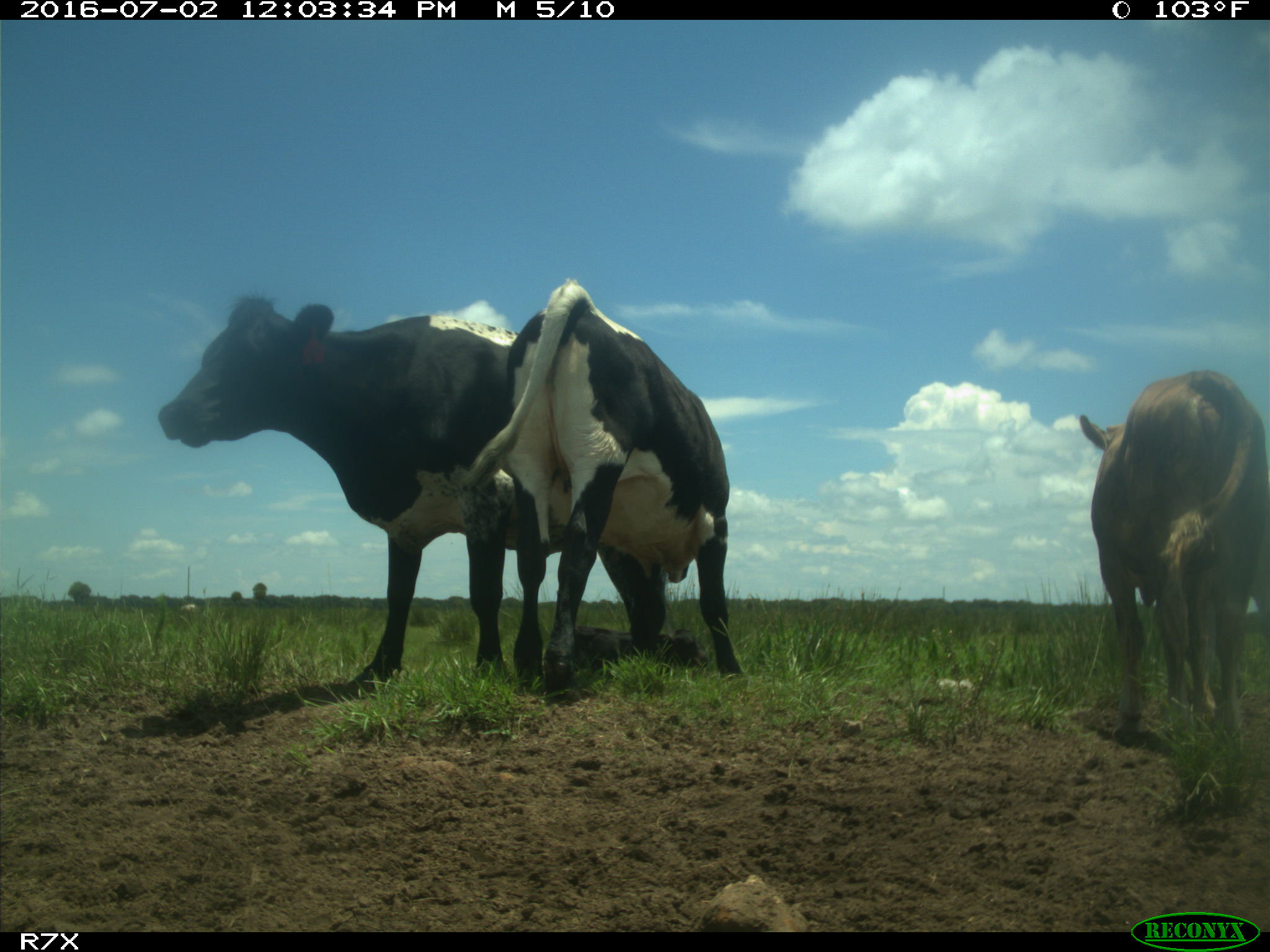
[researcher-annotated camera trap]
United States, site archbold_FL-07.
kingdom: Animalia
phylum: Chordata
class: Mammalia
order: Artiodactyla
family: Bovidae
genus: Bos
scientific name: Bos taurus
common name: domestic cow